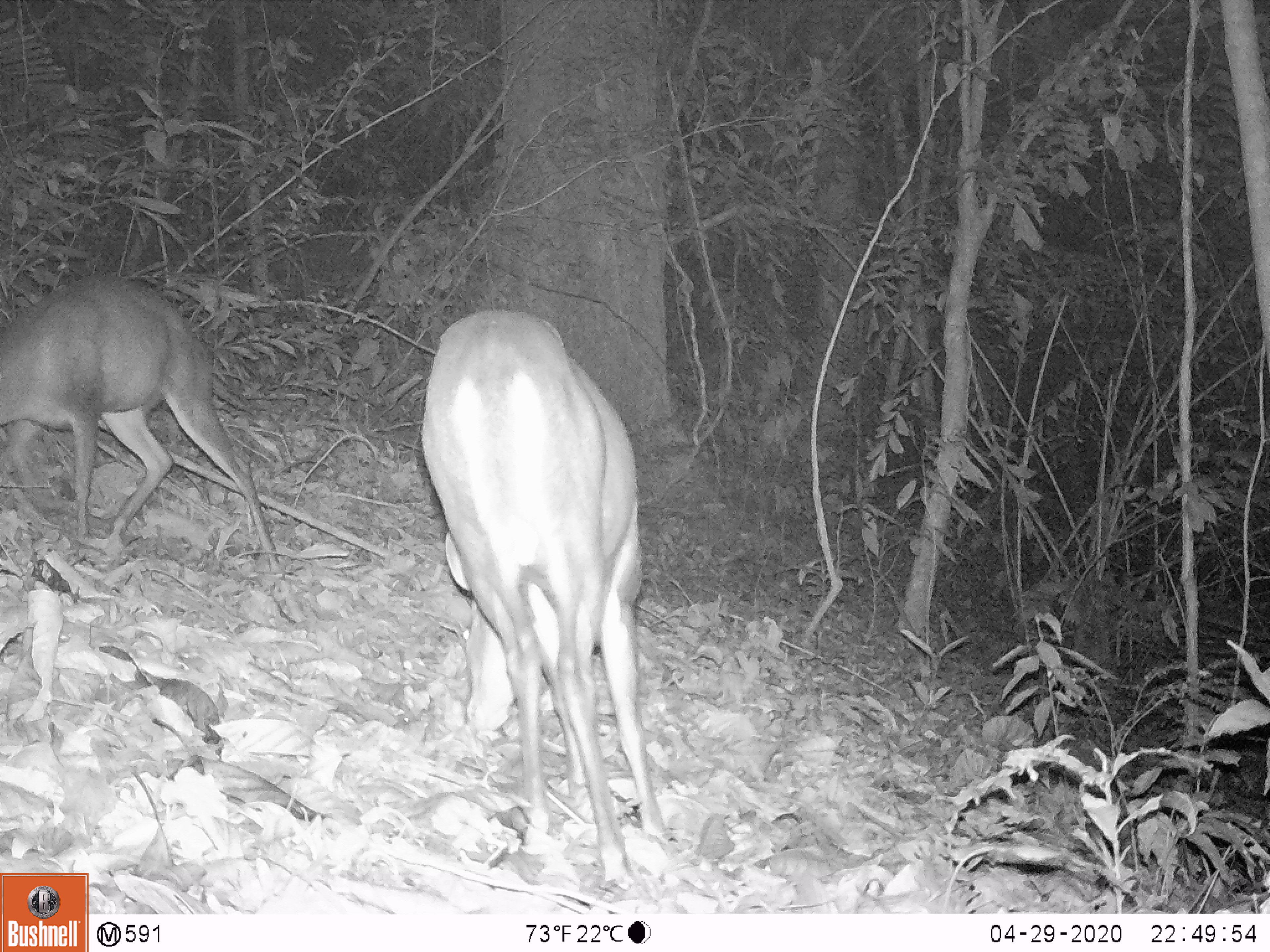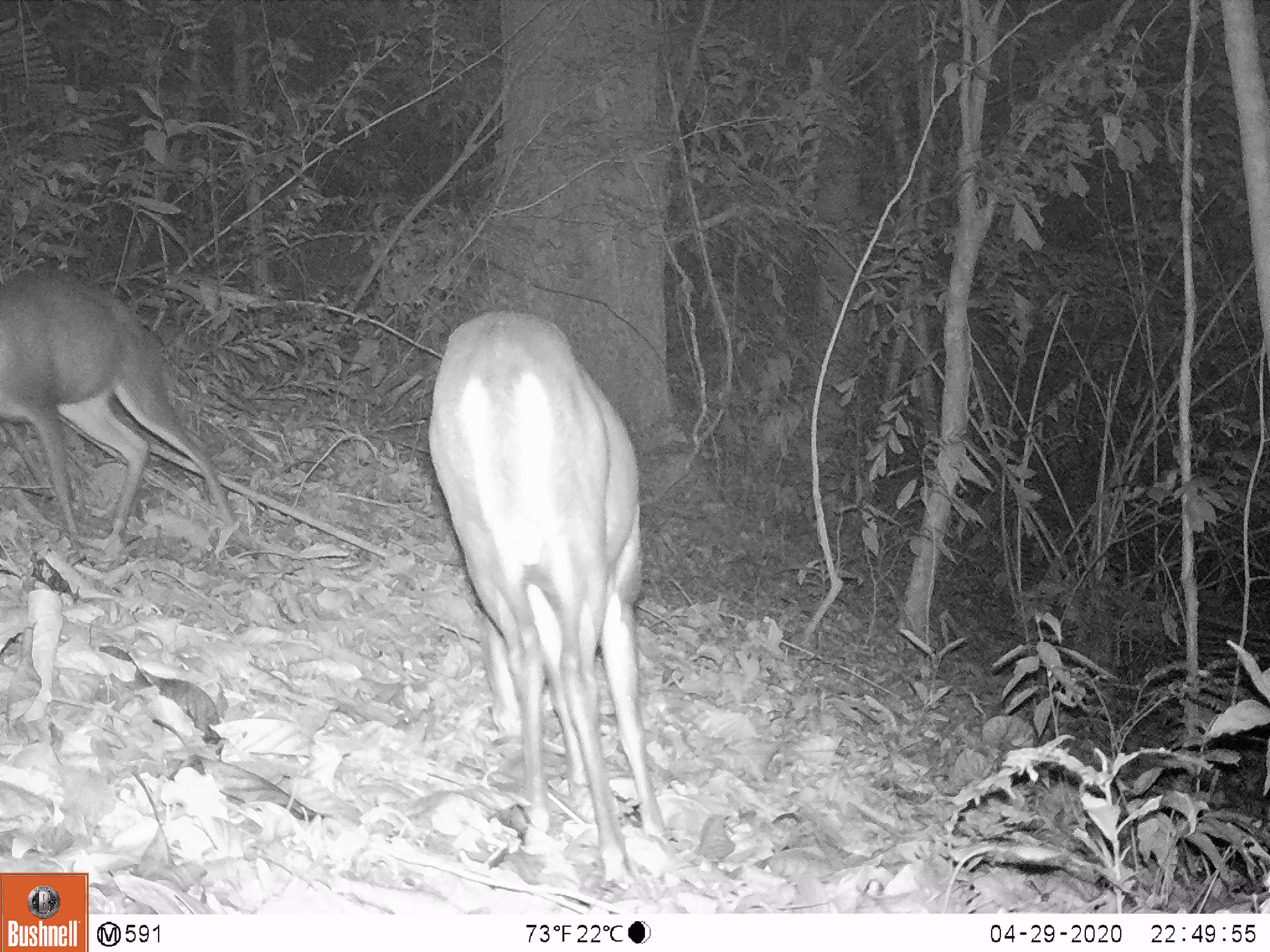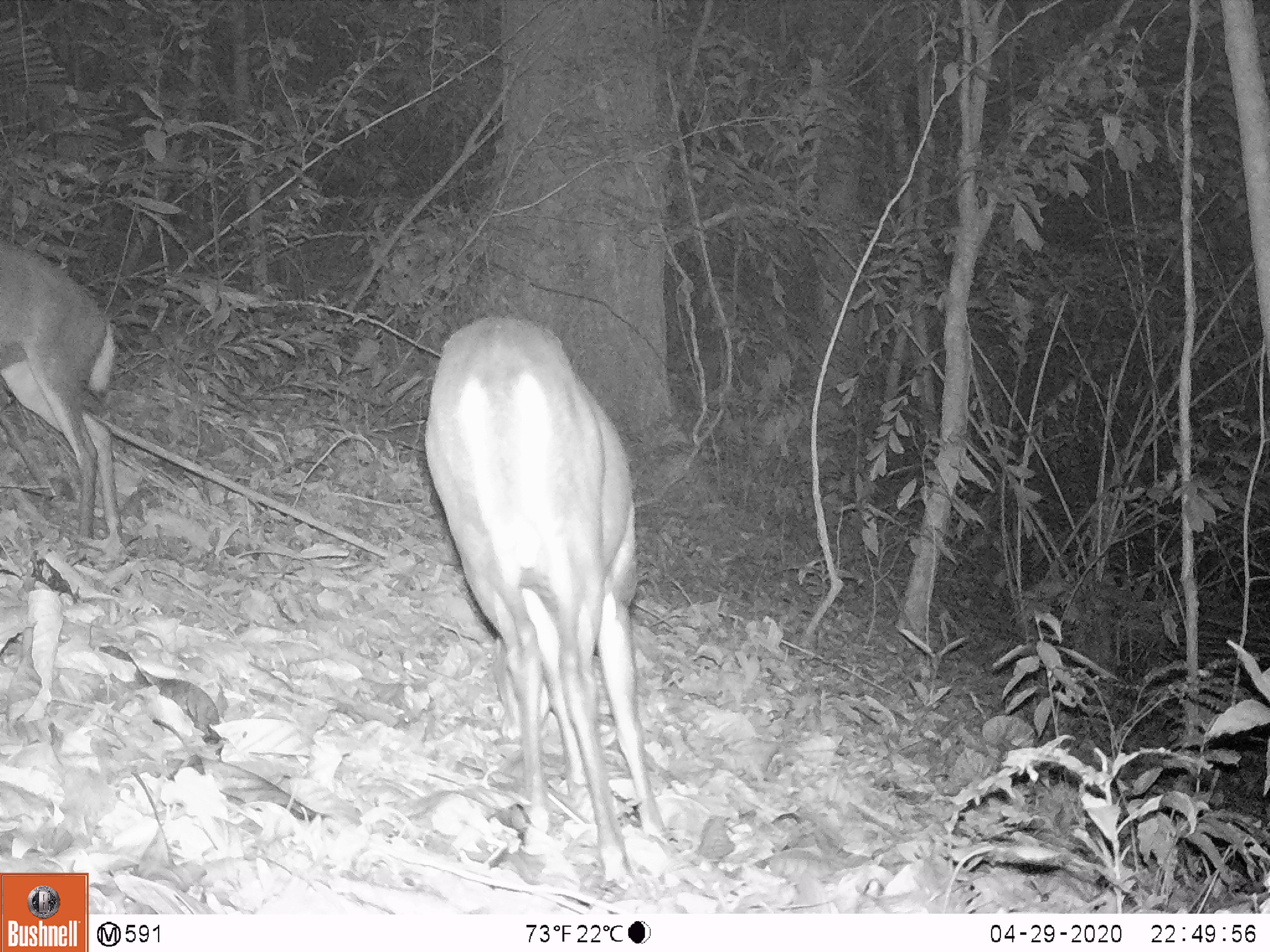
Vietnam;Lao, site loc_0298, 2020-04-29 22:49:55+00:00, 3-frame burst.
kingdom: Animalia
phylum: Chordata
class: Mammalia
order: Artiodactyla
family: Cervidae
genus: Muntiacus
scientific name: Muntiacus rooseveltorum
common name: roosevelt's muntjac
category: roosevelts muntjac group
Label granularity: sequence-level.